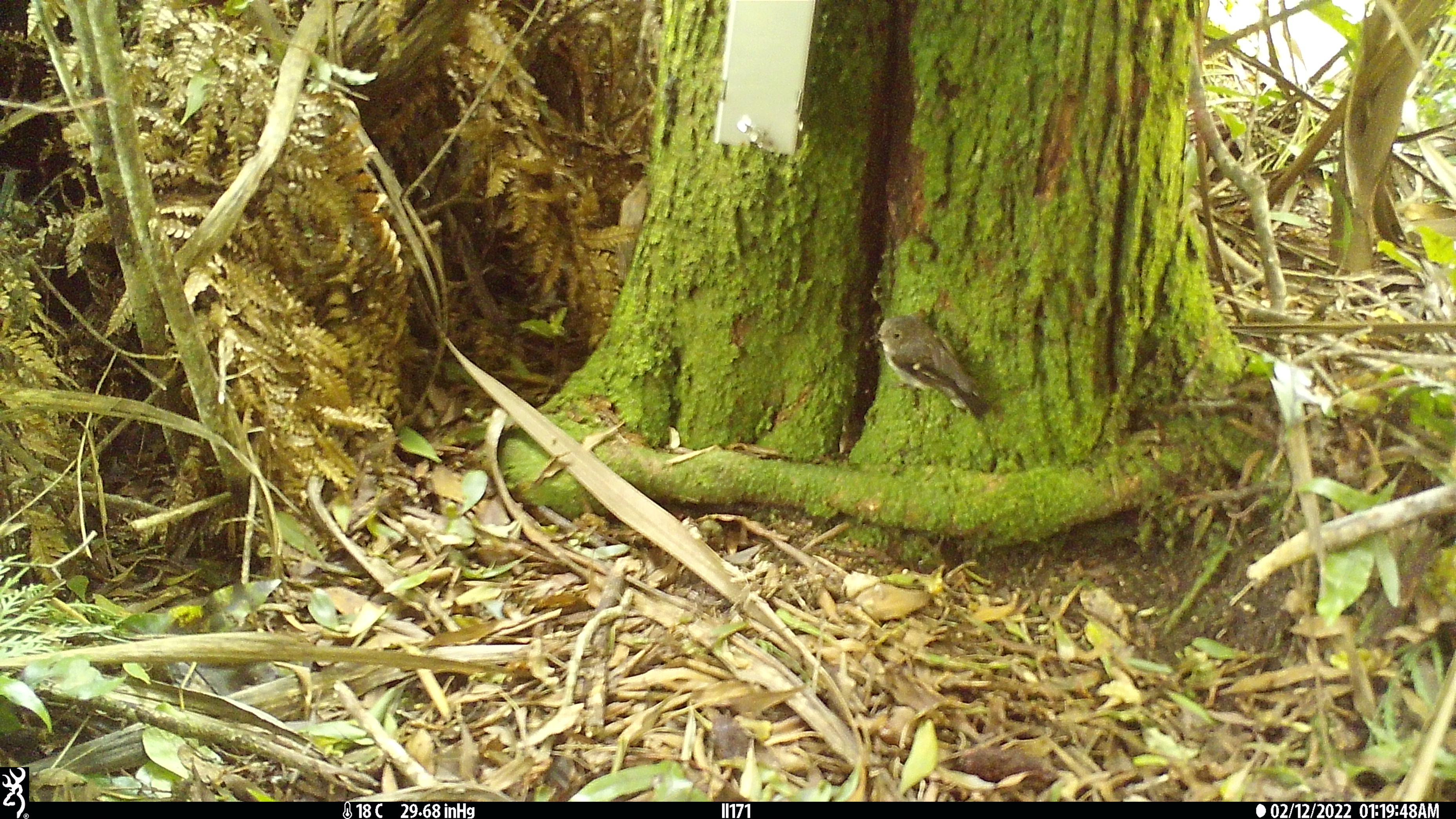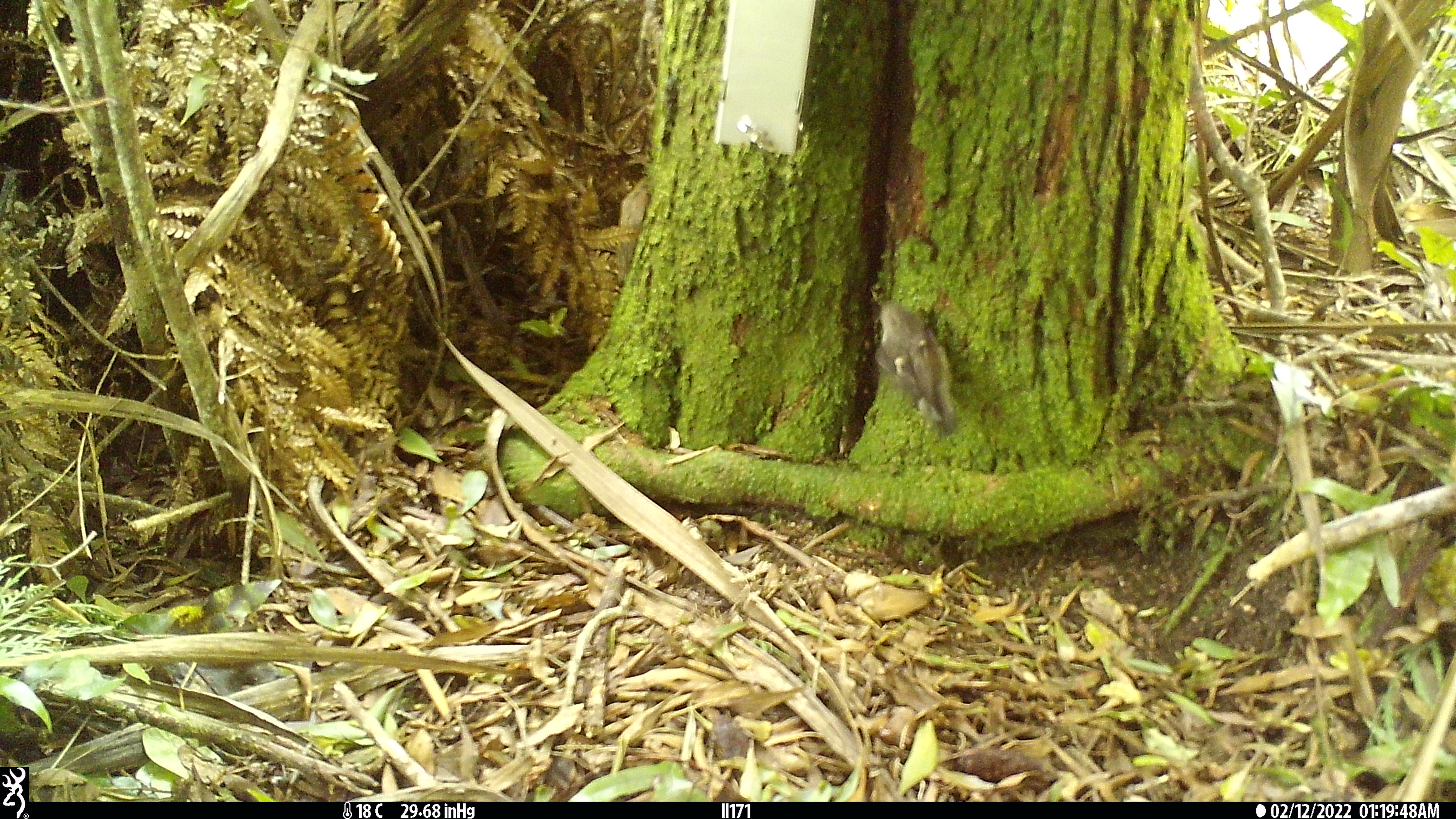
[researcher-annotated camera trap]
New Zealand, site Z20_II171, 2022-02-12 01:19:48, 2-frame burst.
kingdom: Animalia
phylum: Chordata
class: Aves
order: Passeriformes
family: Petroicidae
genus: Petroica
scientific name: Petroica macrocephala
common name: tomtit